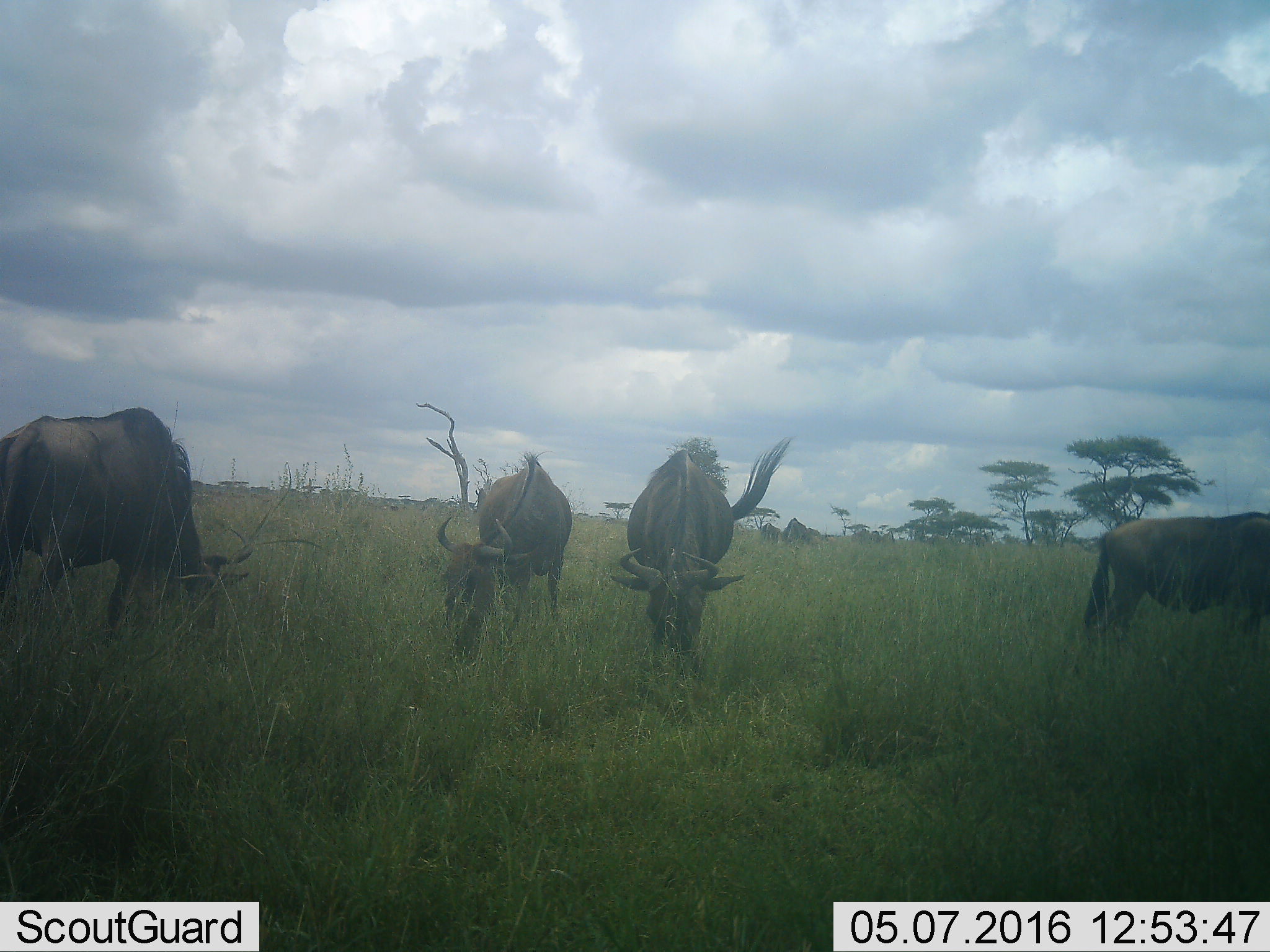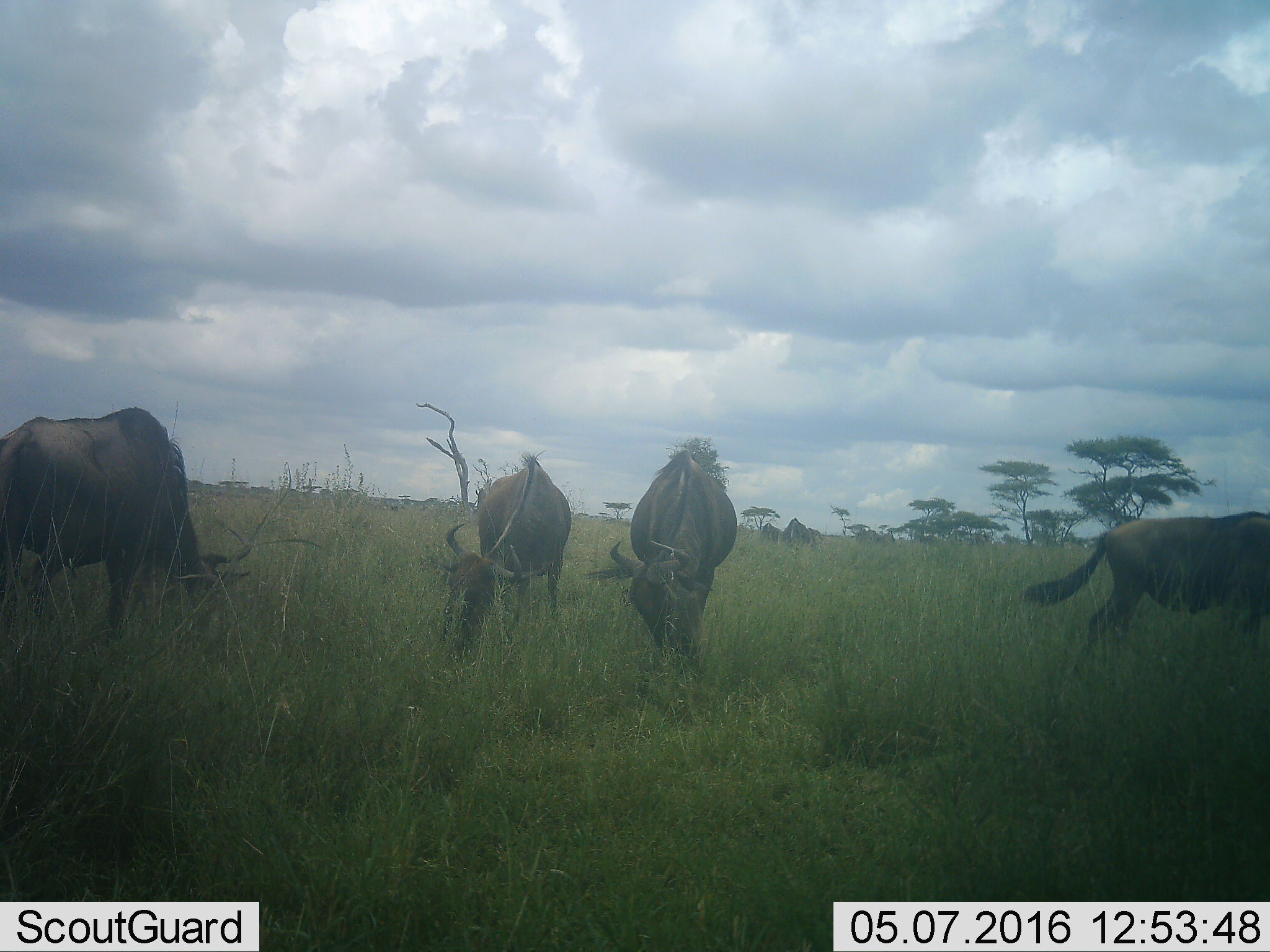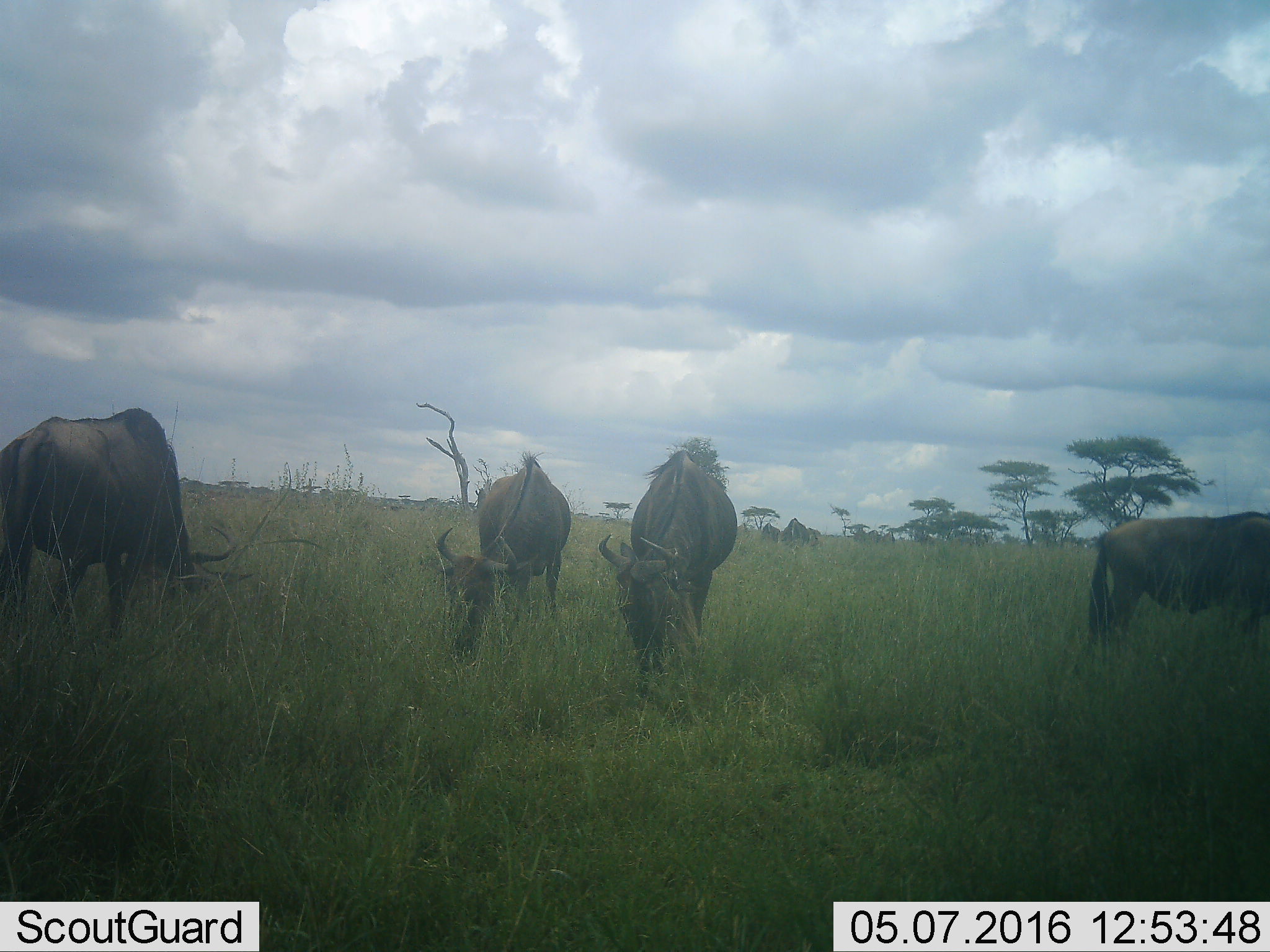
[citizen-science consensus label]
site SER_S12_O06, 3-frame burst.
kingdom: Animalia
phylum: Chordata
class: Mammalia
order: Artiodactyla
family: Bovidae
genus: Connochaetes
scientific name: Connochaetes taurinus taurinus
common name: blue wildebeest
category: wildebeestblue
Wildebeestblue (blue wildebeest) (Connochaetes taurinus taurinus), count 6. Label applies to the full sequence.